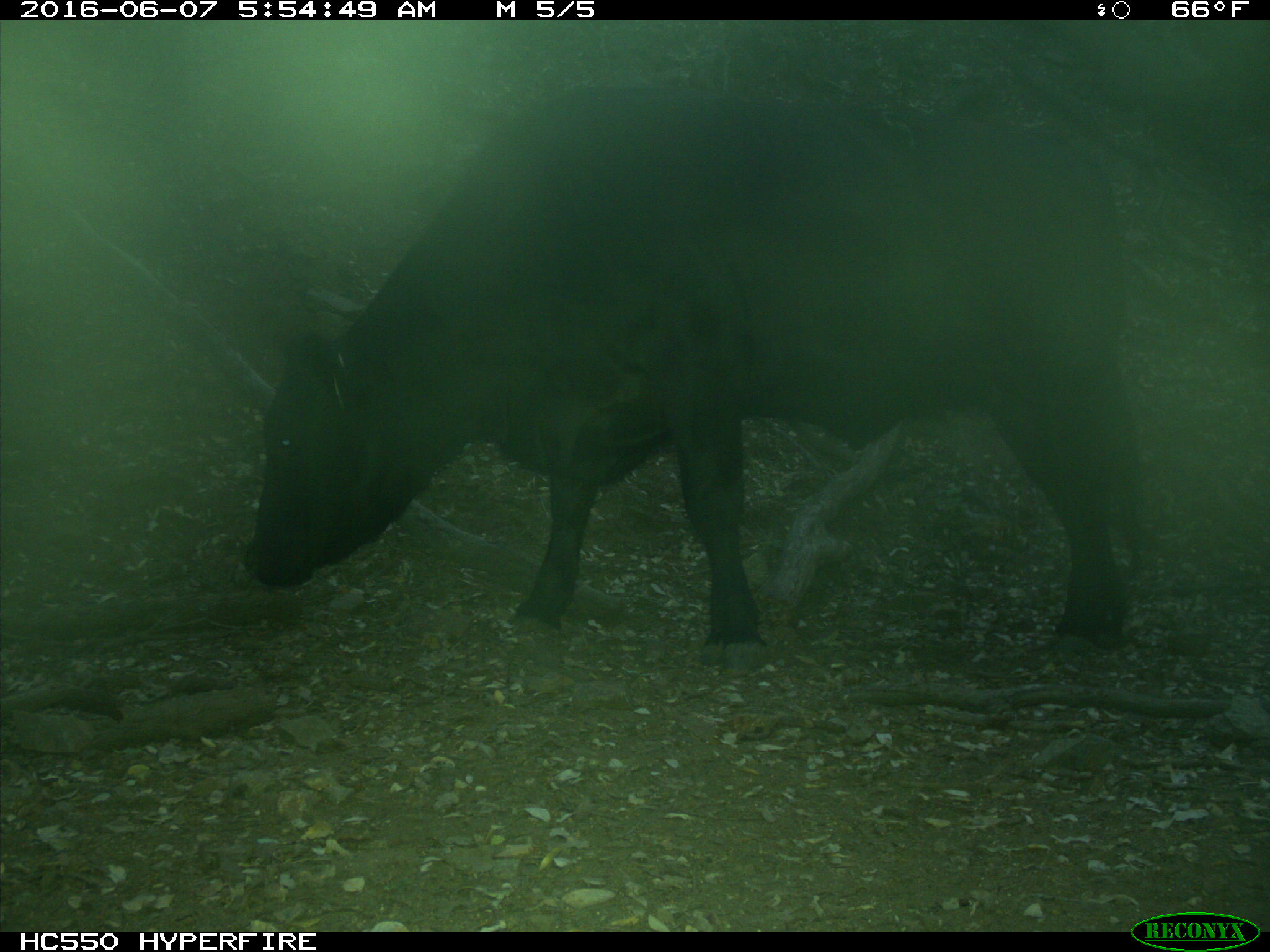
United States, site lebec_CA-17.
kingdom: Animalia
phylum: Chordata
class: Mammalia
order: Artiodactyla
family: Bovidae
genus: Bos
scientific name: Bos taurus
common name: domestic cow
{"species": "Bos taurus (domestic cow)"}